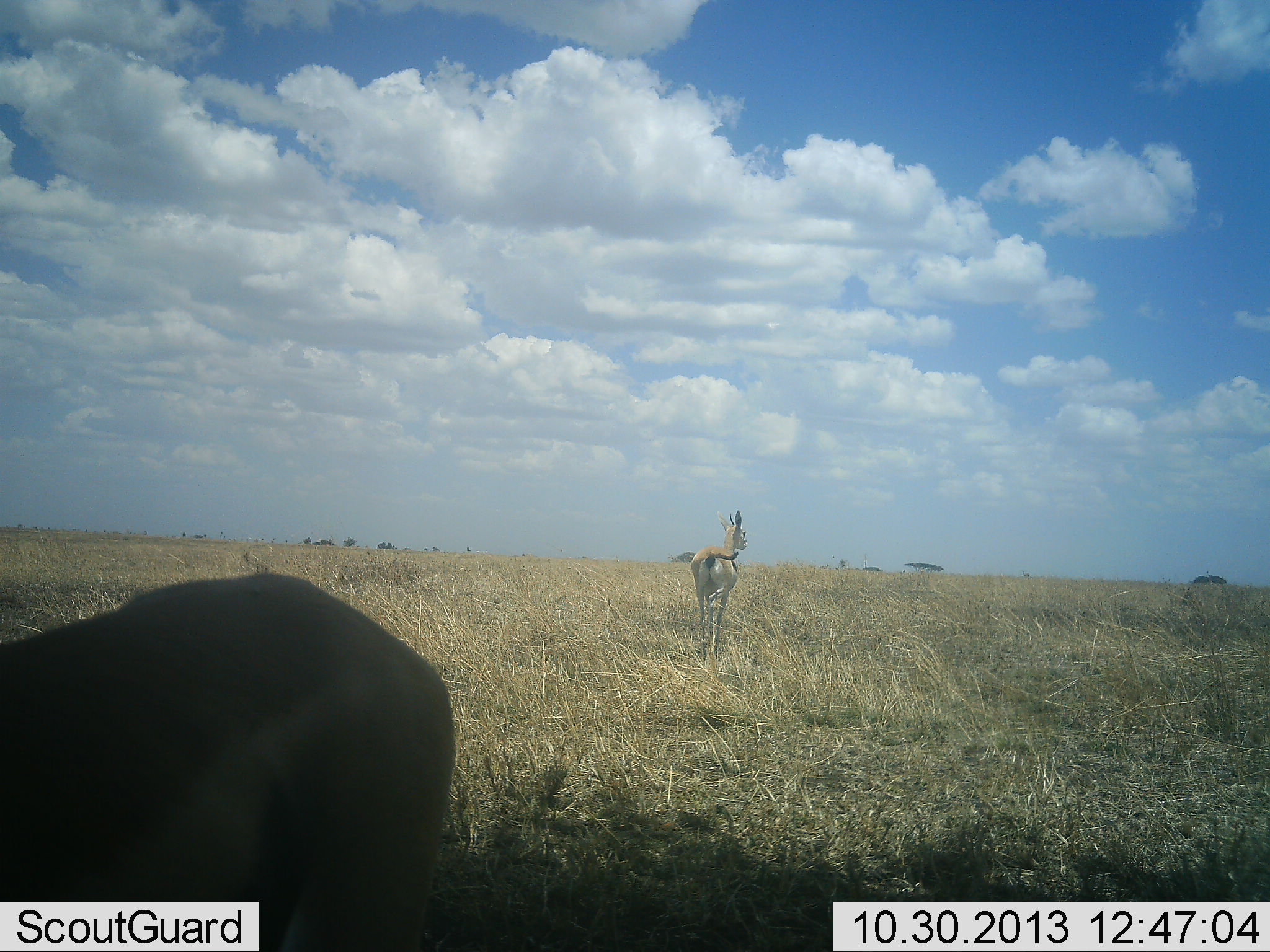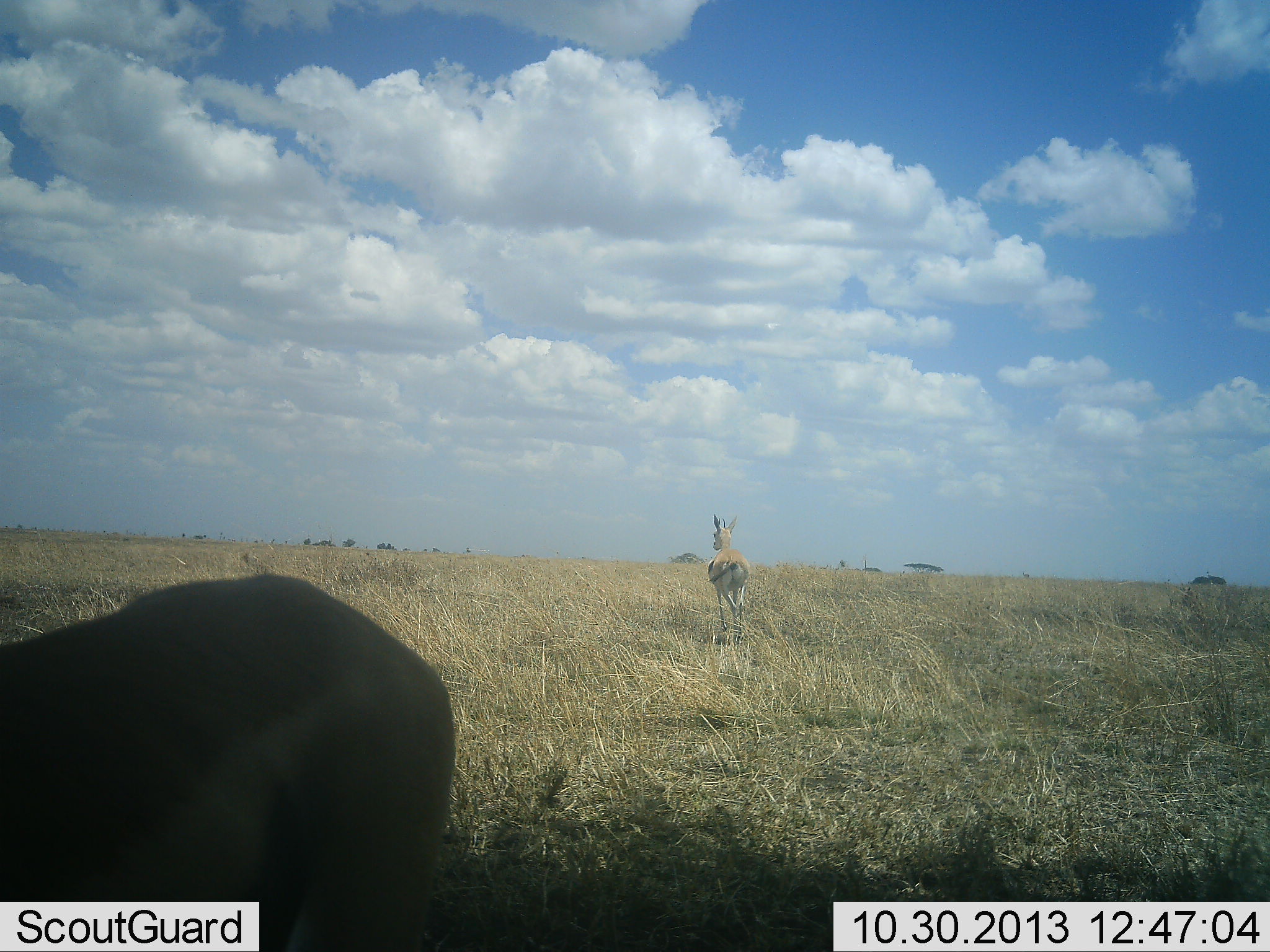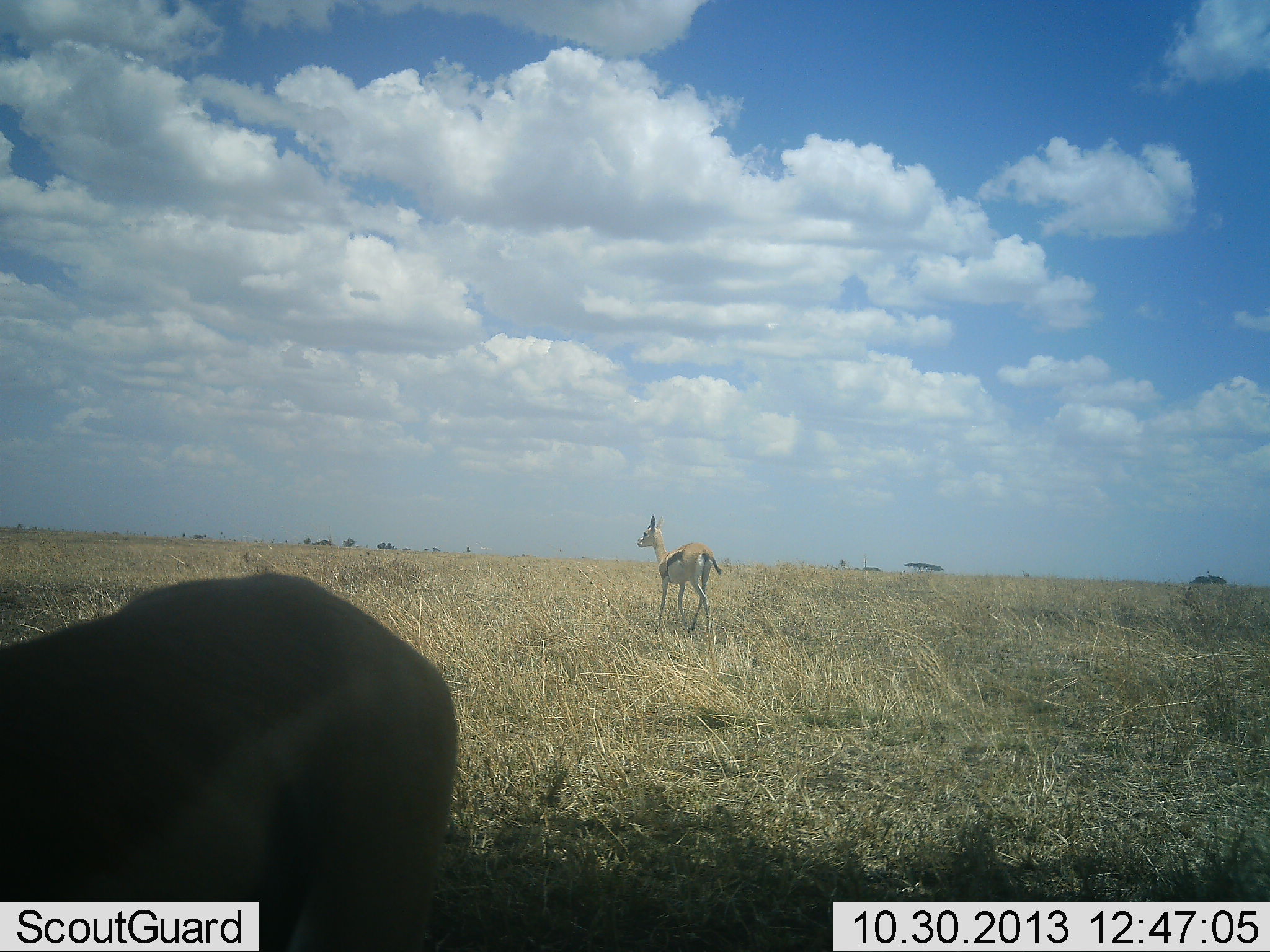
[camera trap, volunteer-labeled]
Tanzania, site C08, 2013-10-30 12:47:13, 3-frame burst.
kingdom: Animalia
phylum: Chordata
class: Mammalia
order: Artiodactyla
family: Bovidae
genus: Eudorcas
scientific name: Eudorcas thomsonii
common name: thomson's gazelle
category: gazellethomsons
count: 2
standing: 77%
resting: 0%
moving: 69%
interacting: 0%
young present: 0%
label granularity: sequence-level